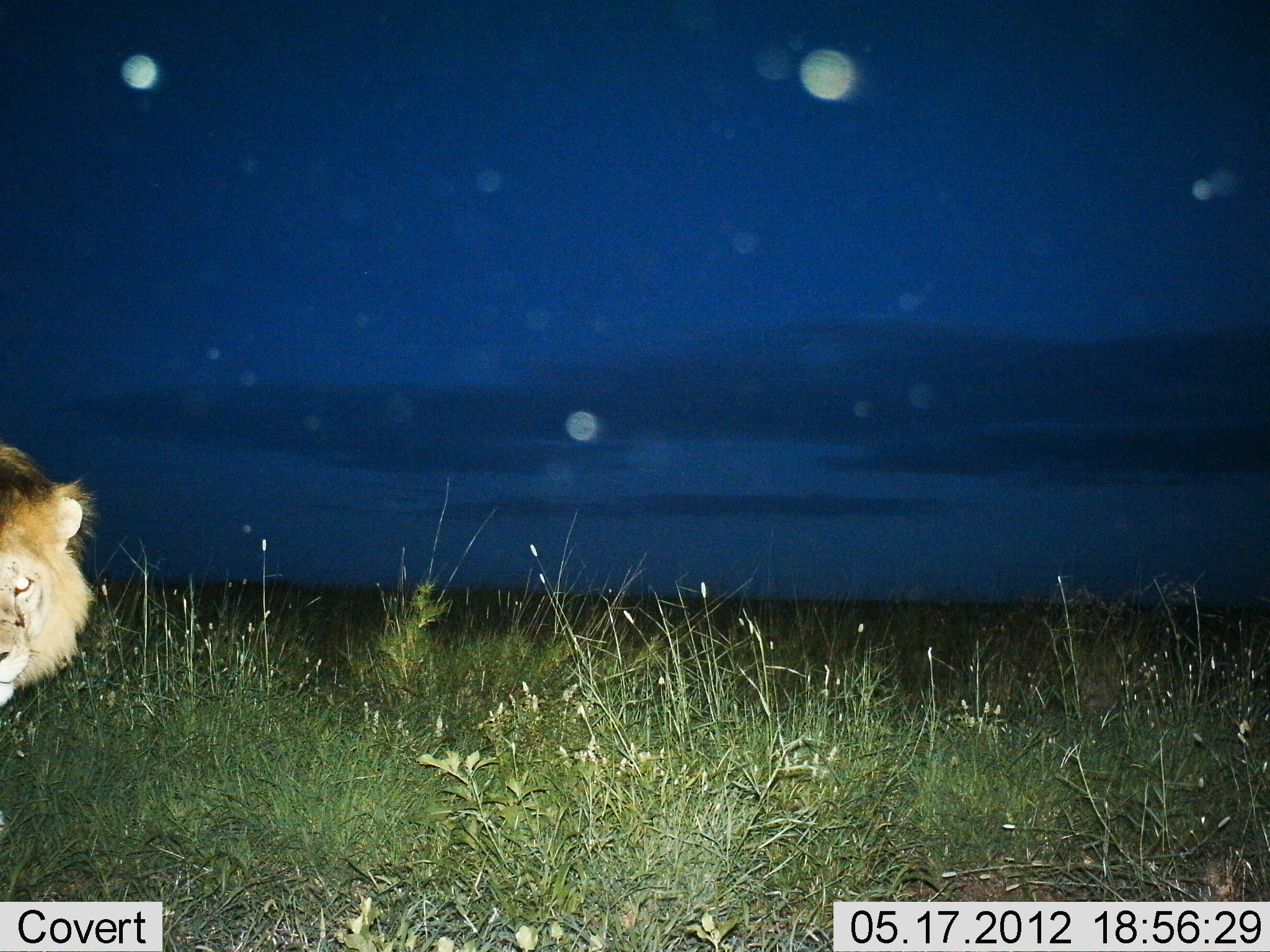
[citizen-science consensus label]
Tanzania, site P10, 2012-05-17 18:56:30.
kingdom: Animalia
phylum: Chordata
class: Mammalia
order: Carnivora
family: Felidae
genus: Panthera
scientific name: Panthera leo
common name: lion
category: lionmale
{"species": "lionmale (lion) (Panthera leo)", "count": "1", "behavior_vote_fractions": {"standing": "80%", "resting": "0%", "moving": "20%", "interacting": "0%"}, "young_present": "0%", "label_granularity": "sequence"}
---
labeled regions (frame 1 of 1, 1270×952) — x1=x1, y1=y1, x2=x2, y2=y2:
animal: x1=1, y1=441, x2=102, y2=717